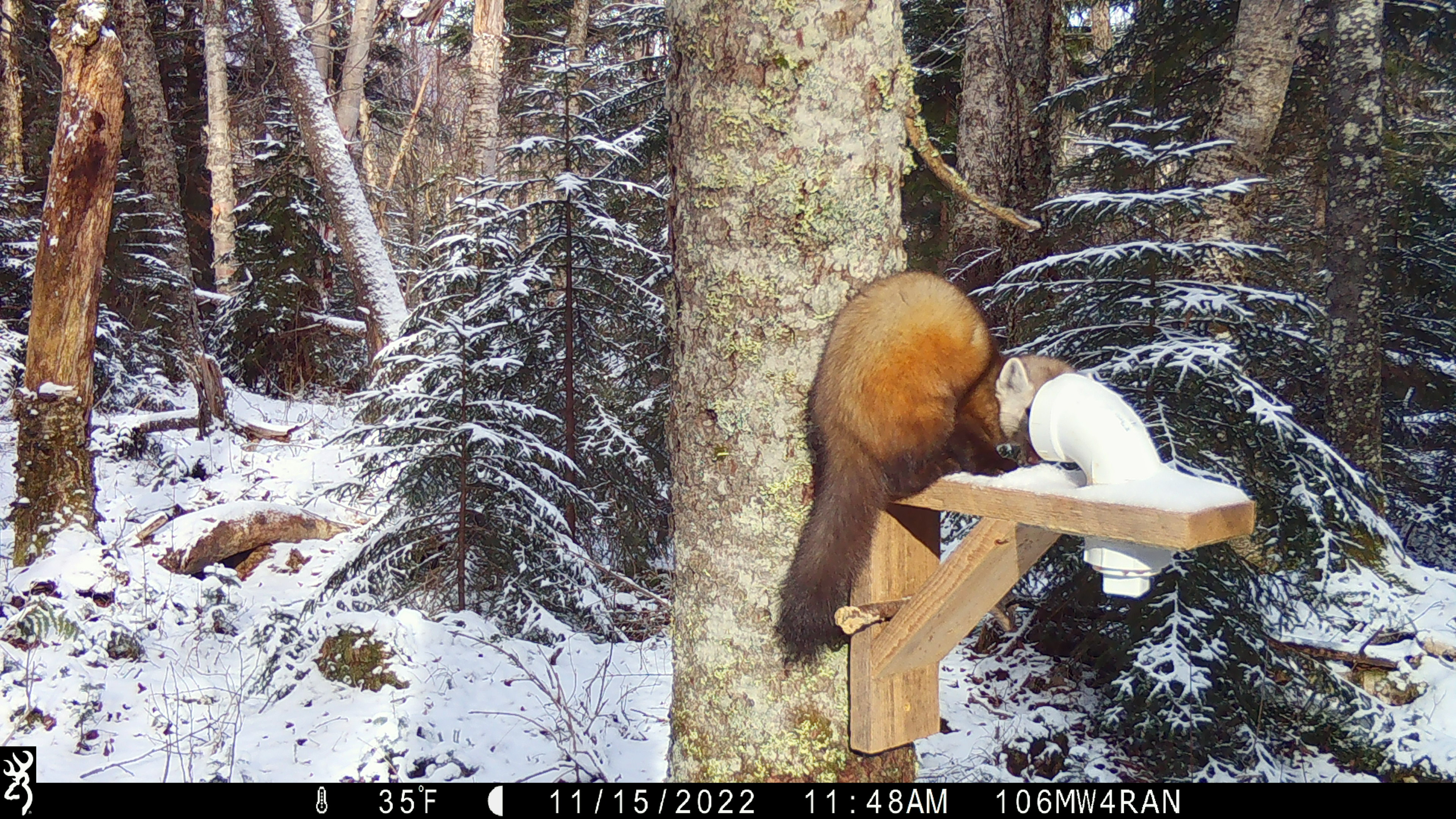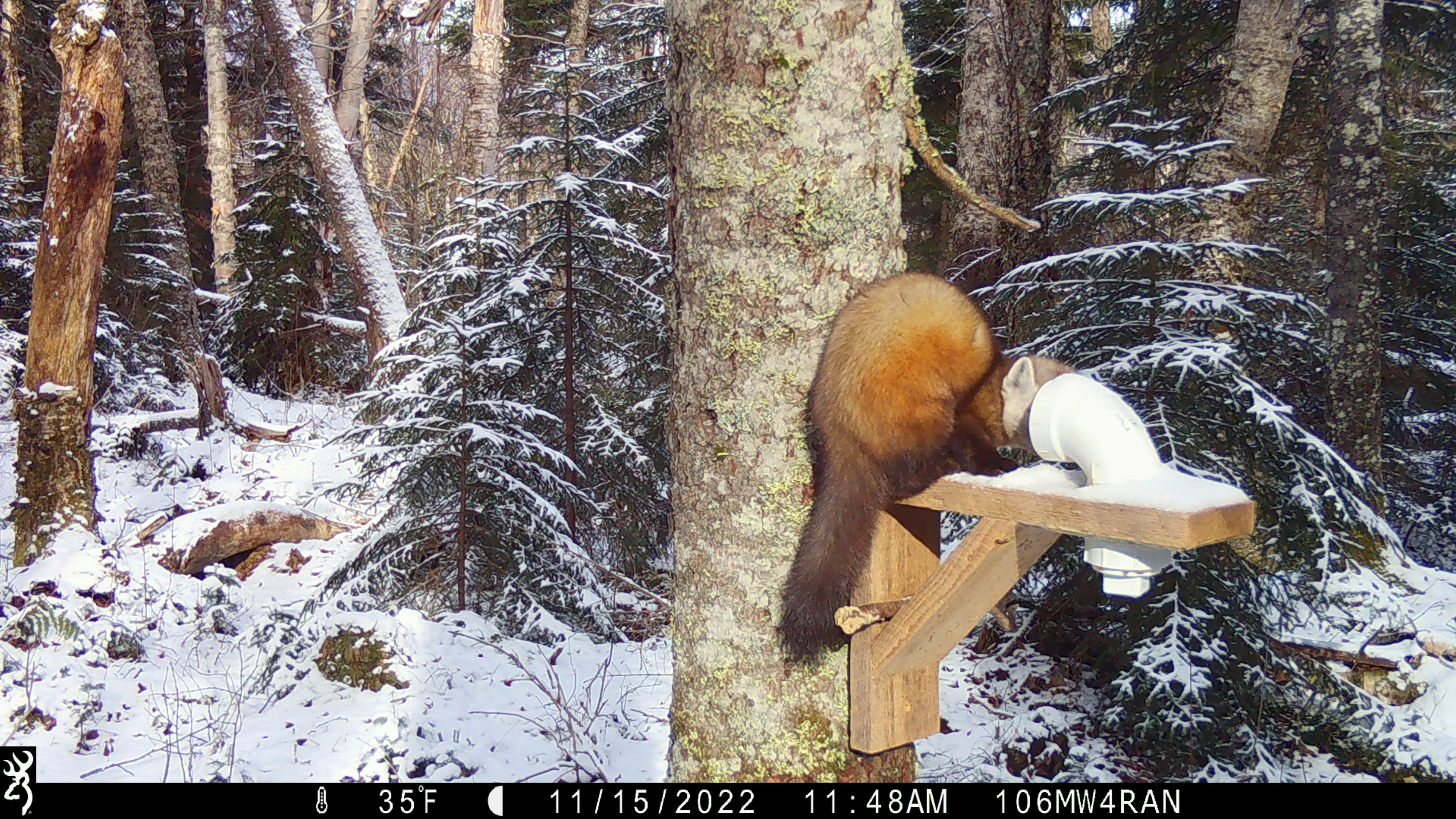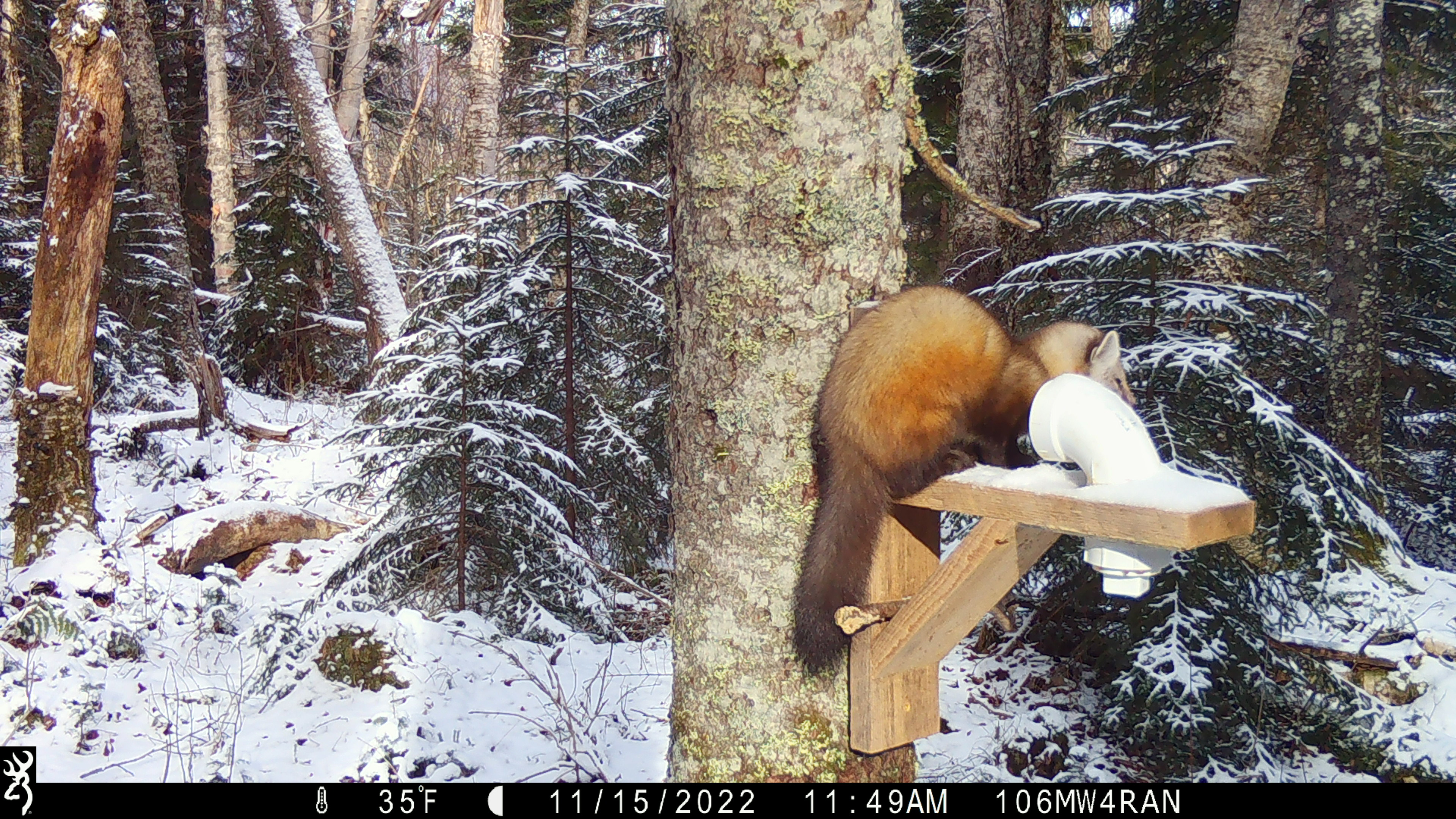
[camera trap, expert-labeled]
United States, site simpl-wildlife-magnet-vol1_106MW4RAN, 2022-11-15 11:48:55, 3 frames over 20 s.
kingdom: Animalia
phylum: Chordata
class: Mammalia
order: Carnivora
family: Mustelidae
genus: Martes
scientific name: Martes americana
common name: american marten